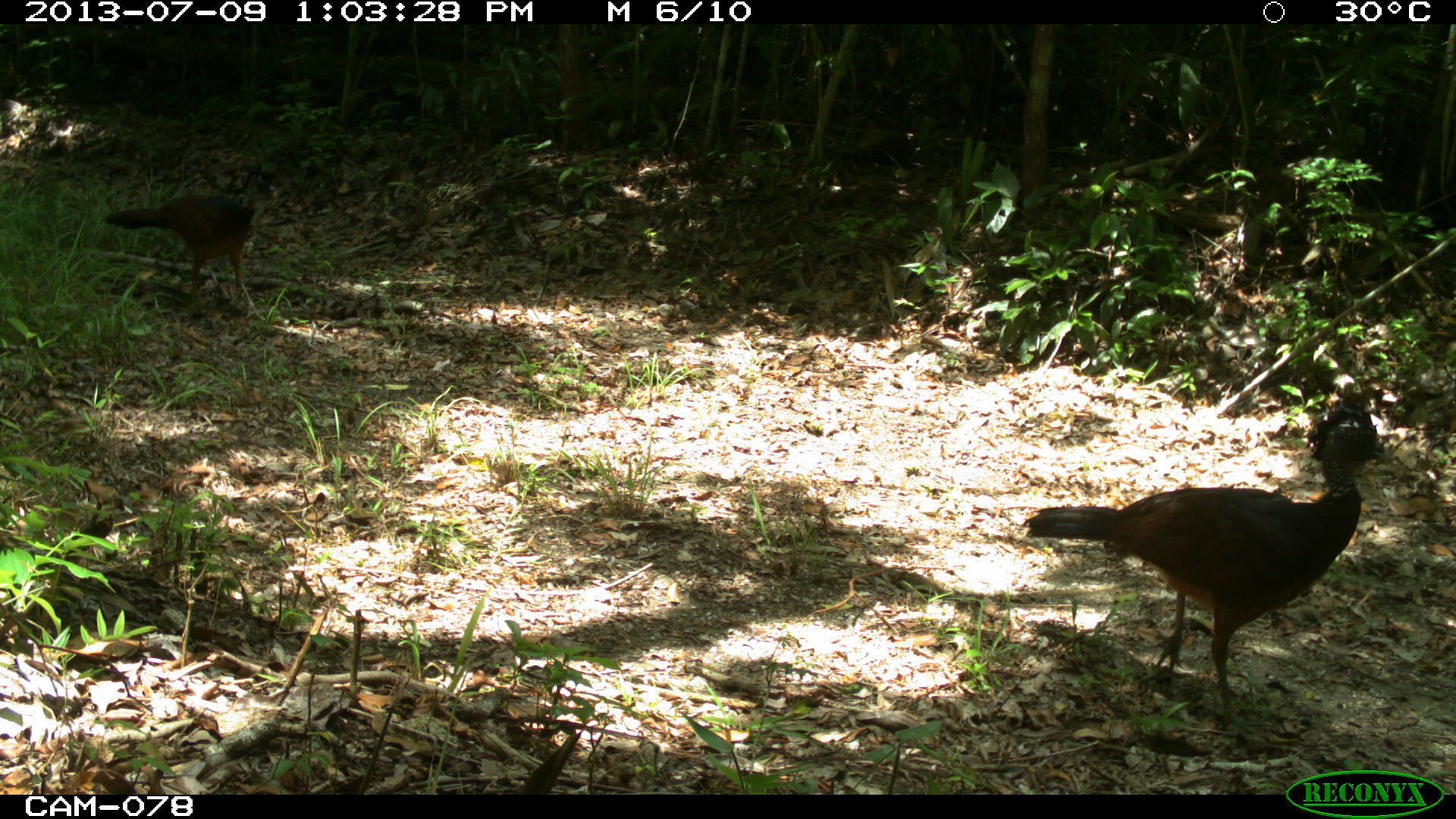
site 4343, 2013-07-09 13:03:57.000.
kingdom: Animalia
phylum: Chordata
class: Aves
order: Galliformes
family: Cracidae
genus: Crax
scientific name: Crax rubra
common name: great curassow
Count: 2.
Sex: female.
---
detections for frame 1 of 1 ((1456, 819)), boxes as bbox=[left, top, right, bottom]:
crax rubra: bbox=[1021, 396, 1390, 736]; bbox=[102, 174, 279, 324]